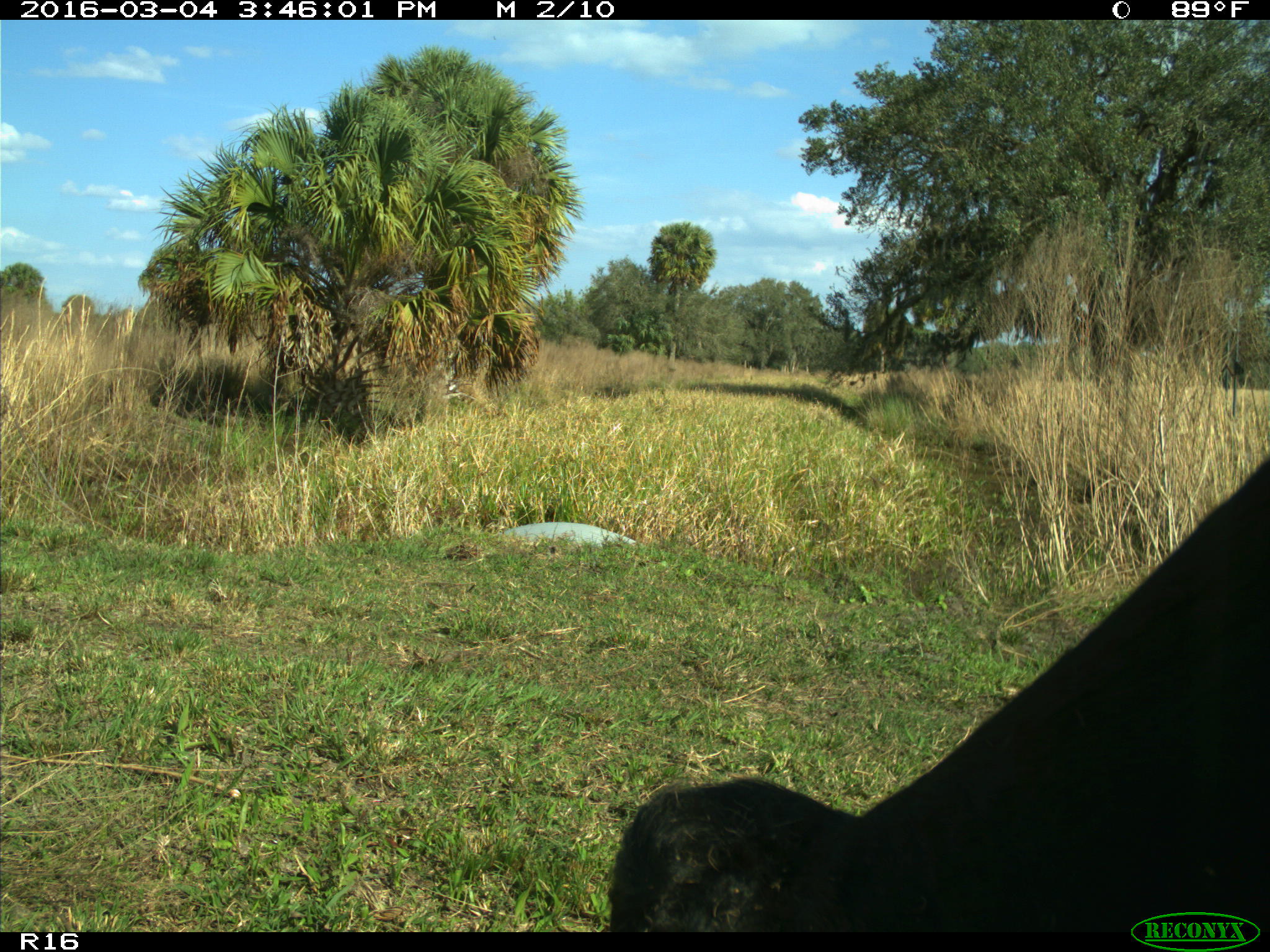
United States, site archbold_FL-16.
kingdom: Animalia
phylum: Chordata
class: Mammalia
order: Artiodactyla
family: Bovidae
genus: Bos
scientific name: Bos taurus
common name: domestic cow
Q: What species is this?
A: Bos taurus (domestic cow).